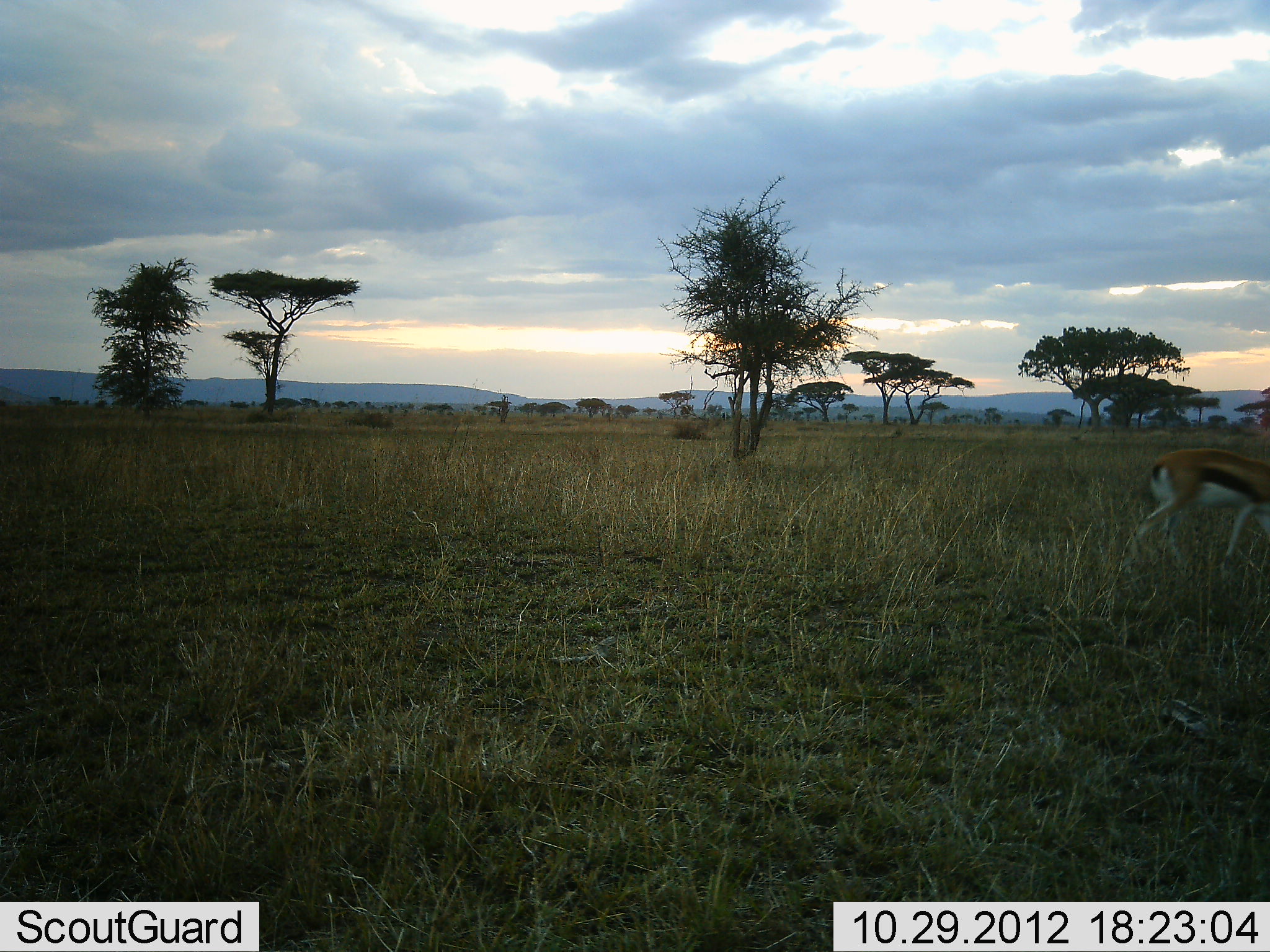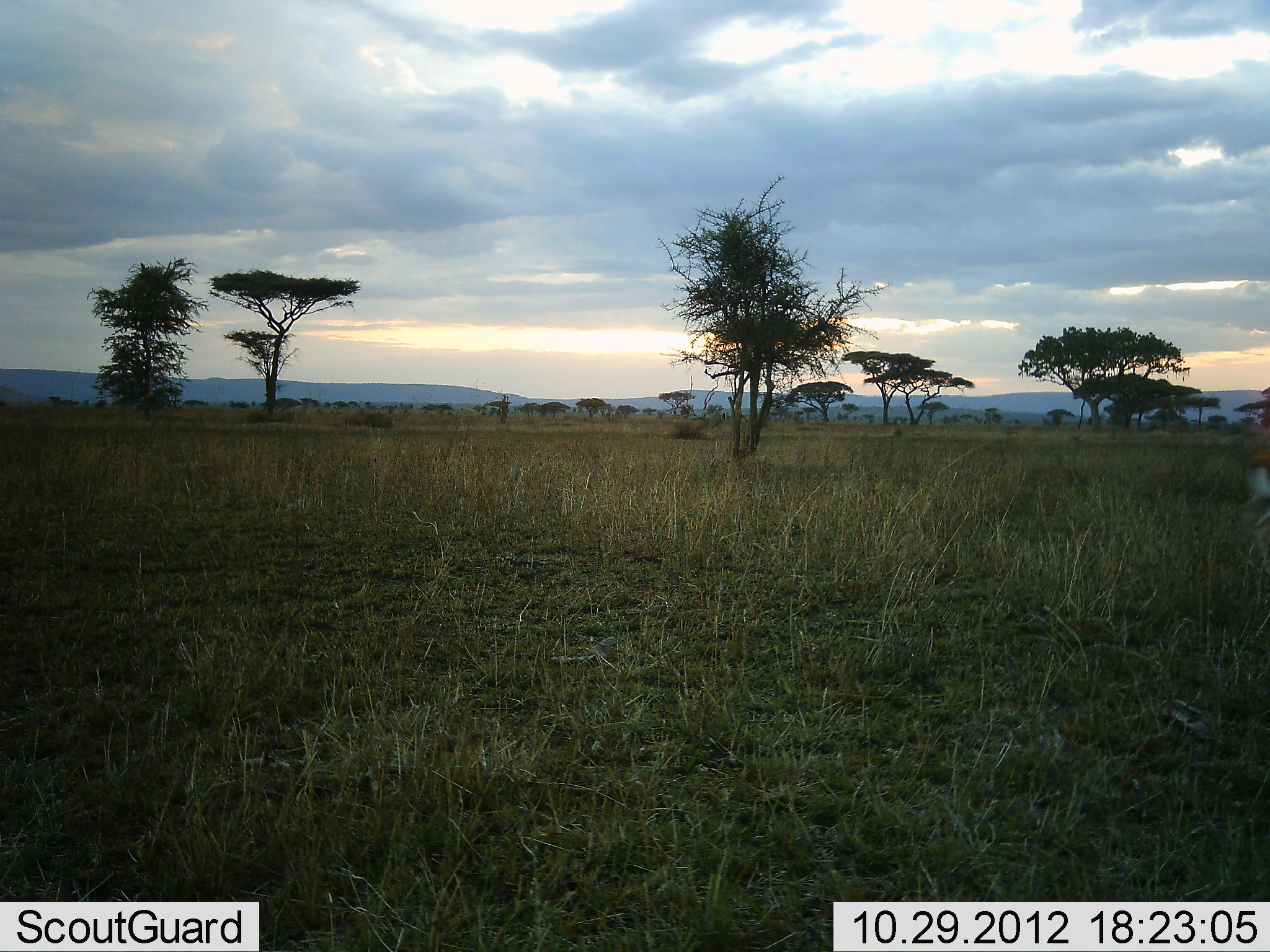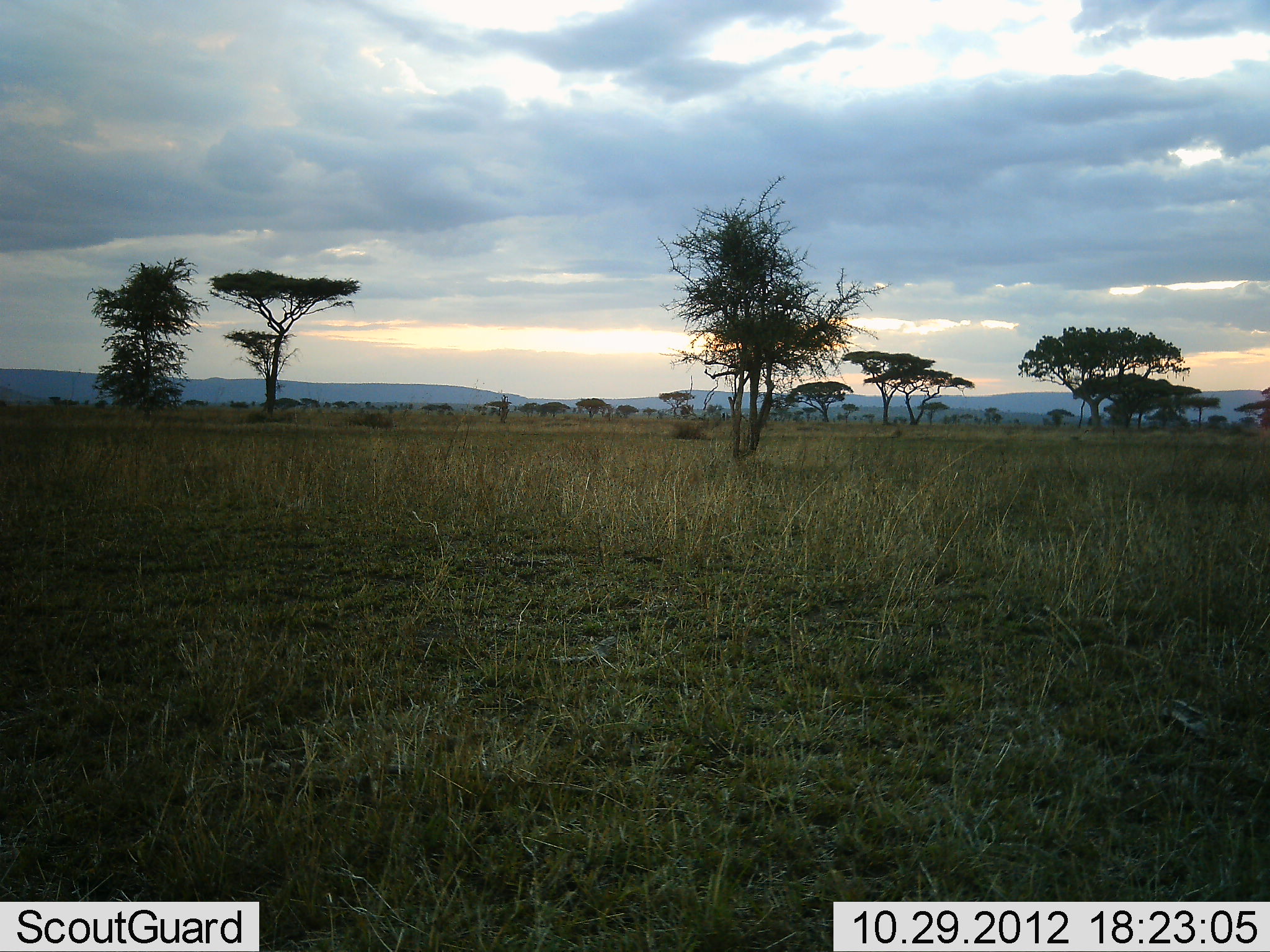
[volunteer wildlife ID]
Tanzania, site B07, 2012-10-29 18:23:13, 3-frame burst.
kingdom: Animalia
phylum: Chordata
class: Mammalia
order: Artiodactyla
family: Bovidae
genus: Eudorcas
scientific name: Eudorcas thomsonii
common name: thomson's gazelle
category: gazellethomsons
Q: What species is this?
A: Gazellethomsons (thomson's gazelle) (Eudorcas thomsonii).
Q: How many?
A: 1.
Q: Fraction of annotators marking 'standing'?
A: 0%.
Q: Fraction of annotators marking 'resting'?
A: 0%.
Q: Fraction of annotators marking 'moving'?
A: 100%.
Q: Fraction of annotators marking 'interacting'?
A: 0%.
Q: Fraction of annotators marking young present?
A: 0%.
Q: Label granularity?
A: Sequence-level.